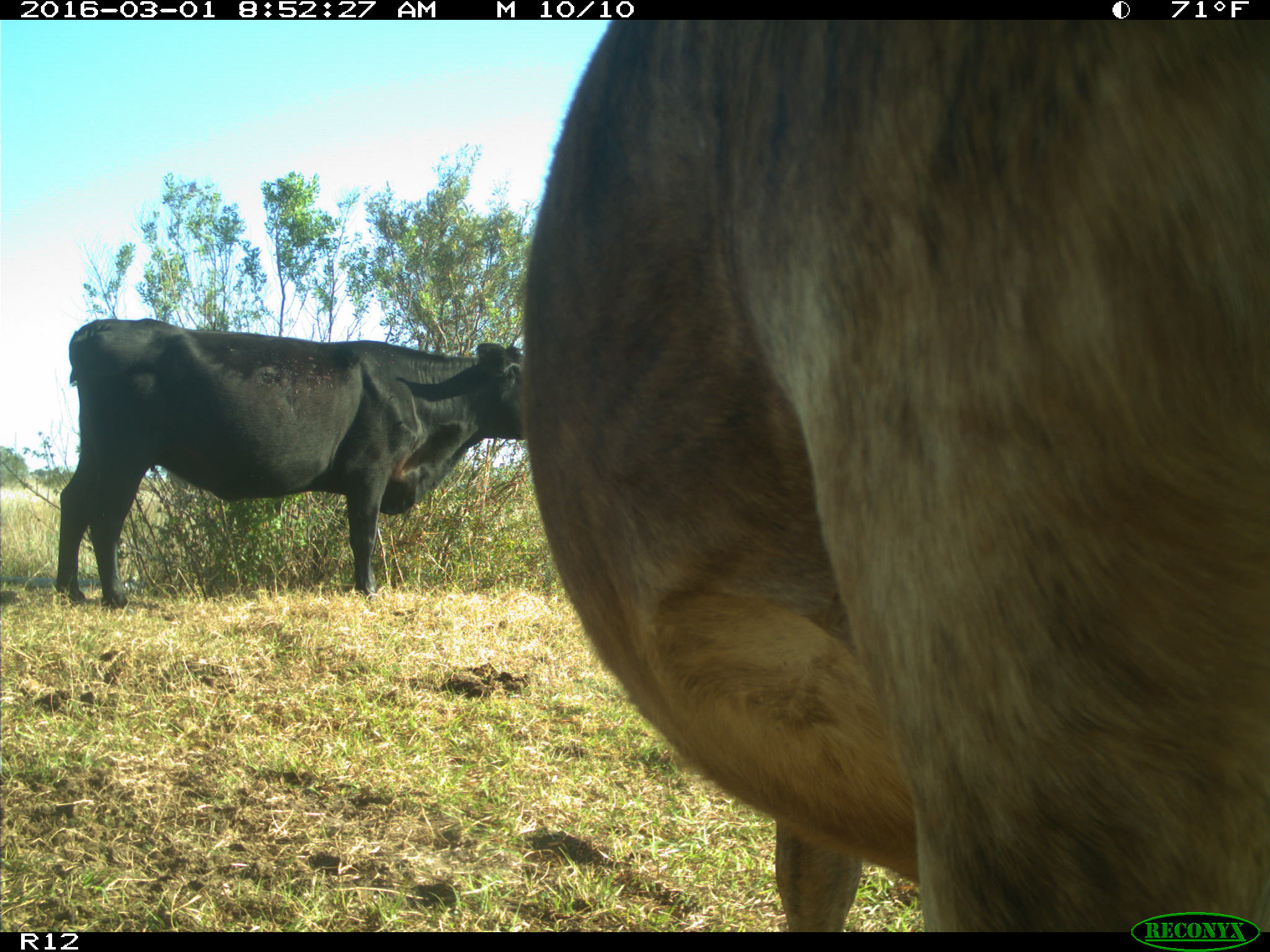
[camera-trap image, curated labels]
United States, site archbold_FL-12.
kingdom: Animalia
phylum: Chordata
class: Mammalia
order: Artiodactyla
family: Bovidae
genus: Bos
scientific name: Bos taurus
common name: domestic cow